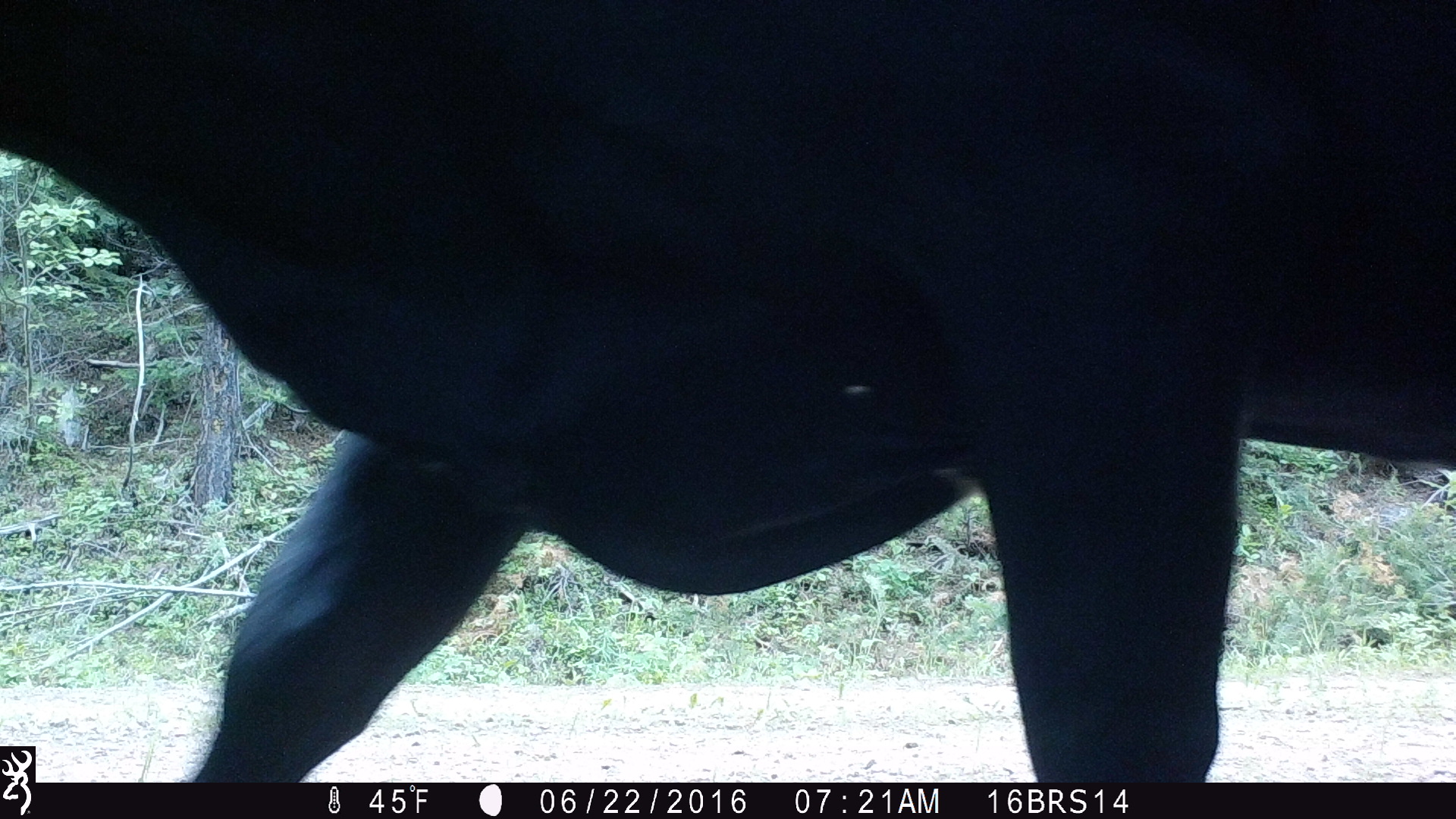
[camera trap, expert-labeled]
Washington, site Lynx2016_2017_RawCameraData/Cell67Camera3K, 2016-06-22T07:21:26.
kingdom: Animalia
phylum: Chordata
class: Mammalia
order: Artiodactyla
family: Bovidae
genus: Bos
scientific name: Bos taurus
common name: domestic cattle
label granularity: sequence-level